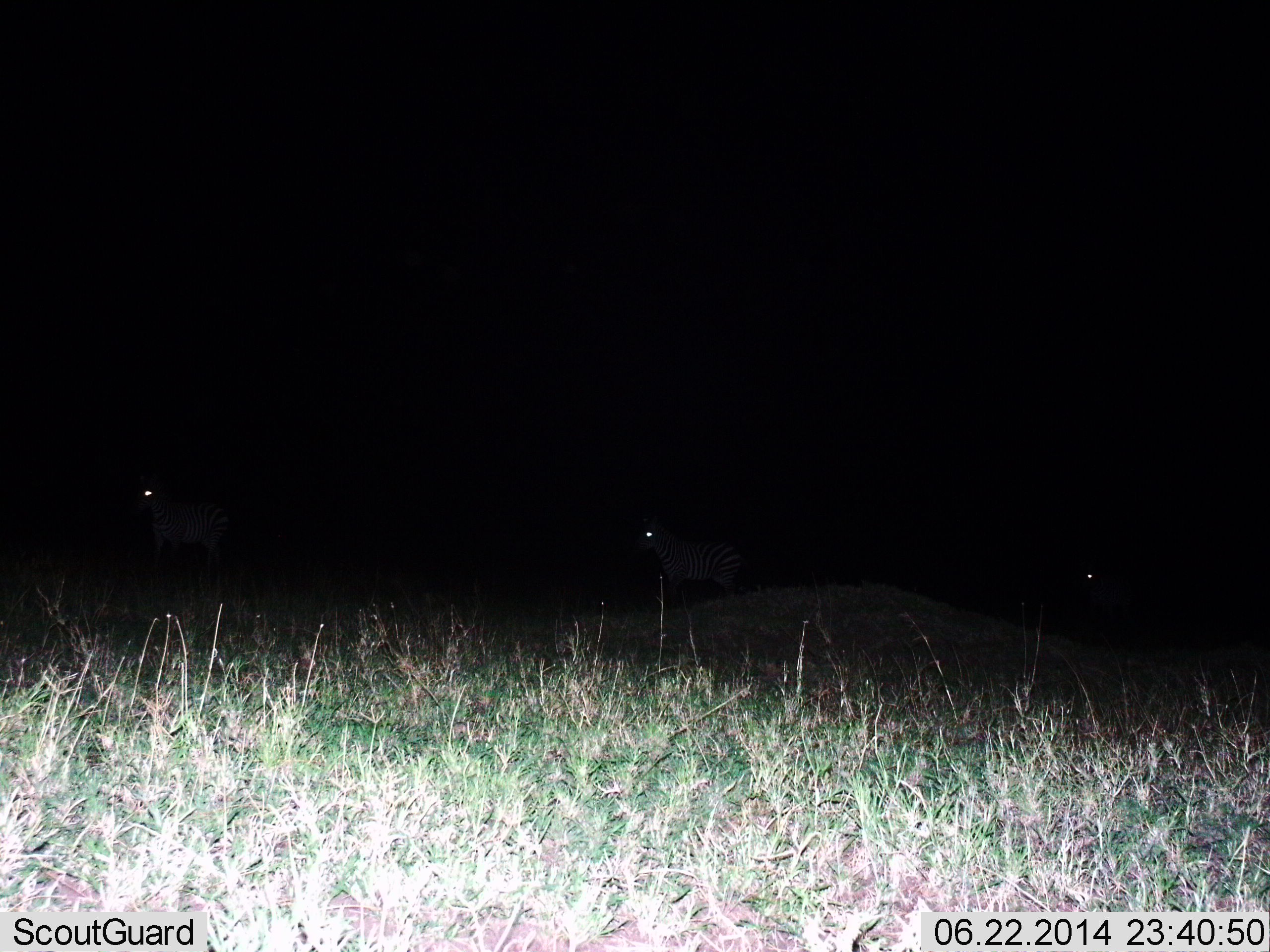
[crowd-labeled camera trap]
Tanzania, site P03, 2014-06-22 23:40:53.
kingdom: Animalia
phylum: Chordata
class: Mammalia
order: Perissodactyla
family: Equidae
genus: Equus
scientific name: Equus quagga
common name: plains zebra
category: zebra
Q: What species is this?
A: Zebra (plains zebra) (Equus quagga).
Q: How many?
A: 3.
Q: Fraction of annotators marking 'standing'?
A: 60%.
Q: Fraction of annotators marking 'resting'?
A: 0%.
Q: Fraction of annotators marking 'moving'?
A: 40%.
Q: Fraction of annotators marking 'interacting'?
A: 0%.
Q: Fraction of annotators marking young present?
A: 0%.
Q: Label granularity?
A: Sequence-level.